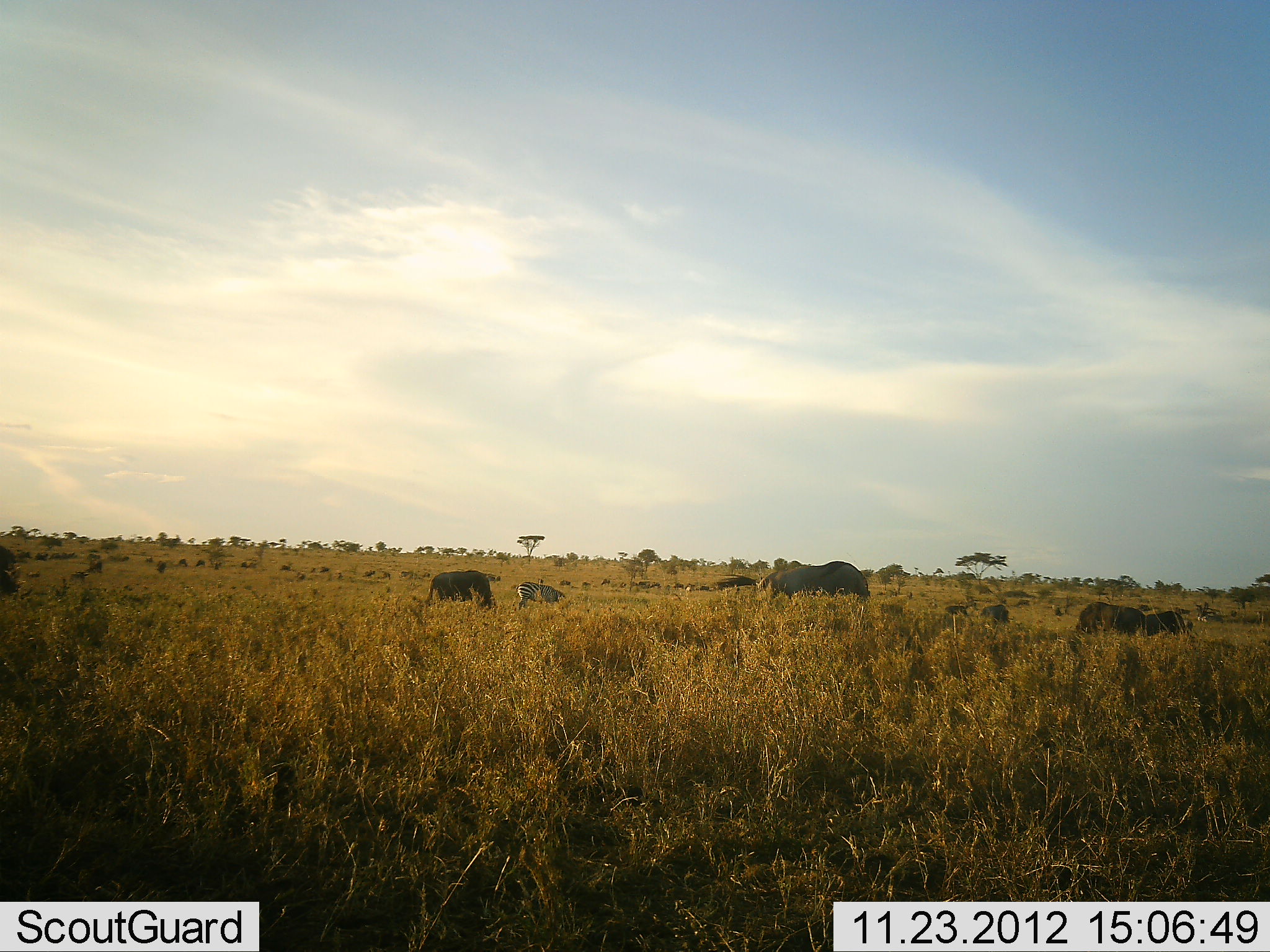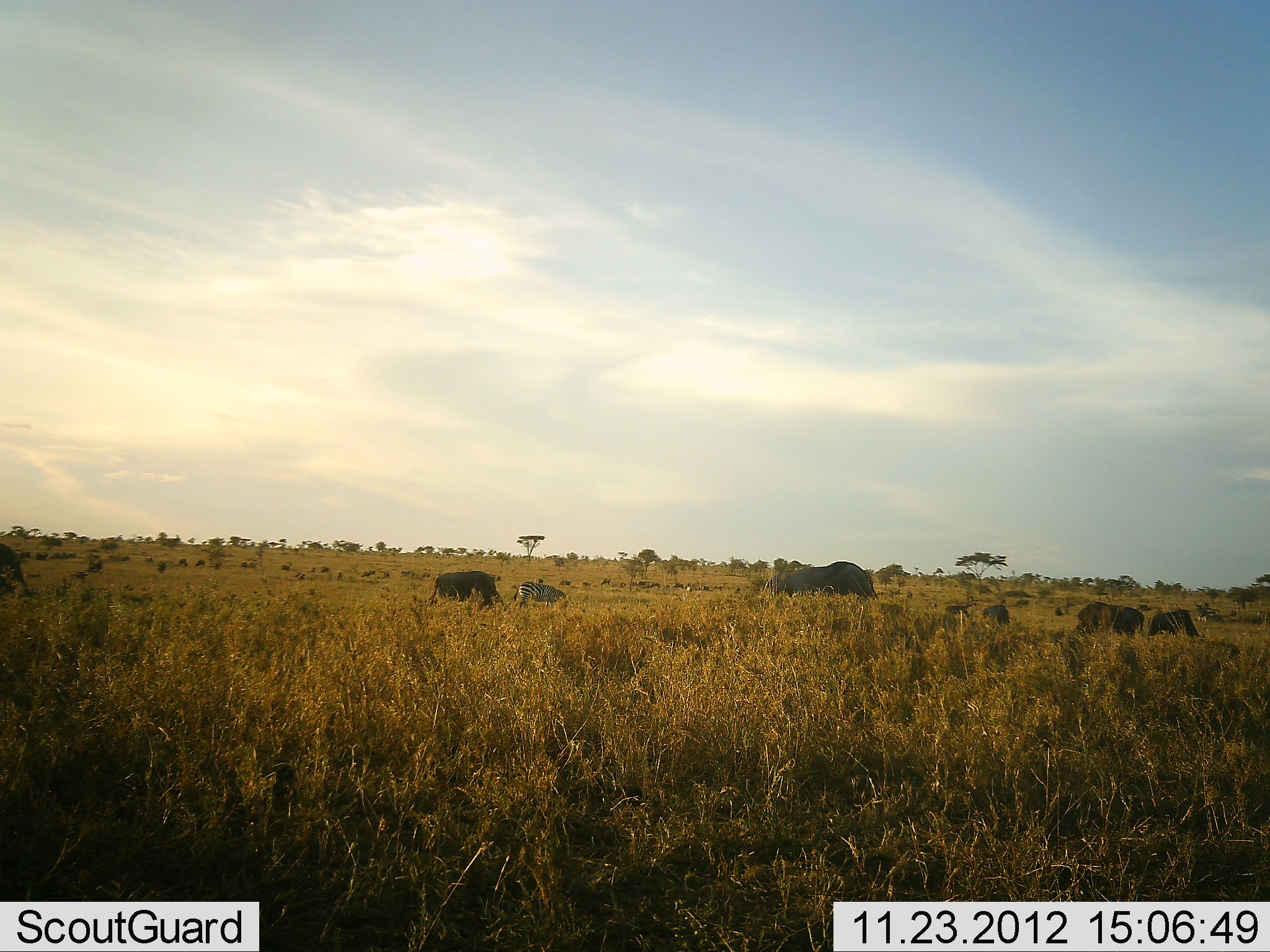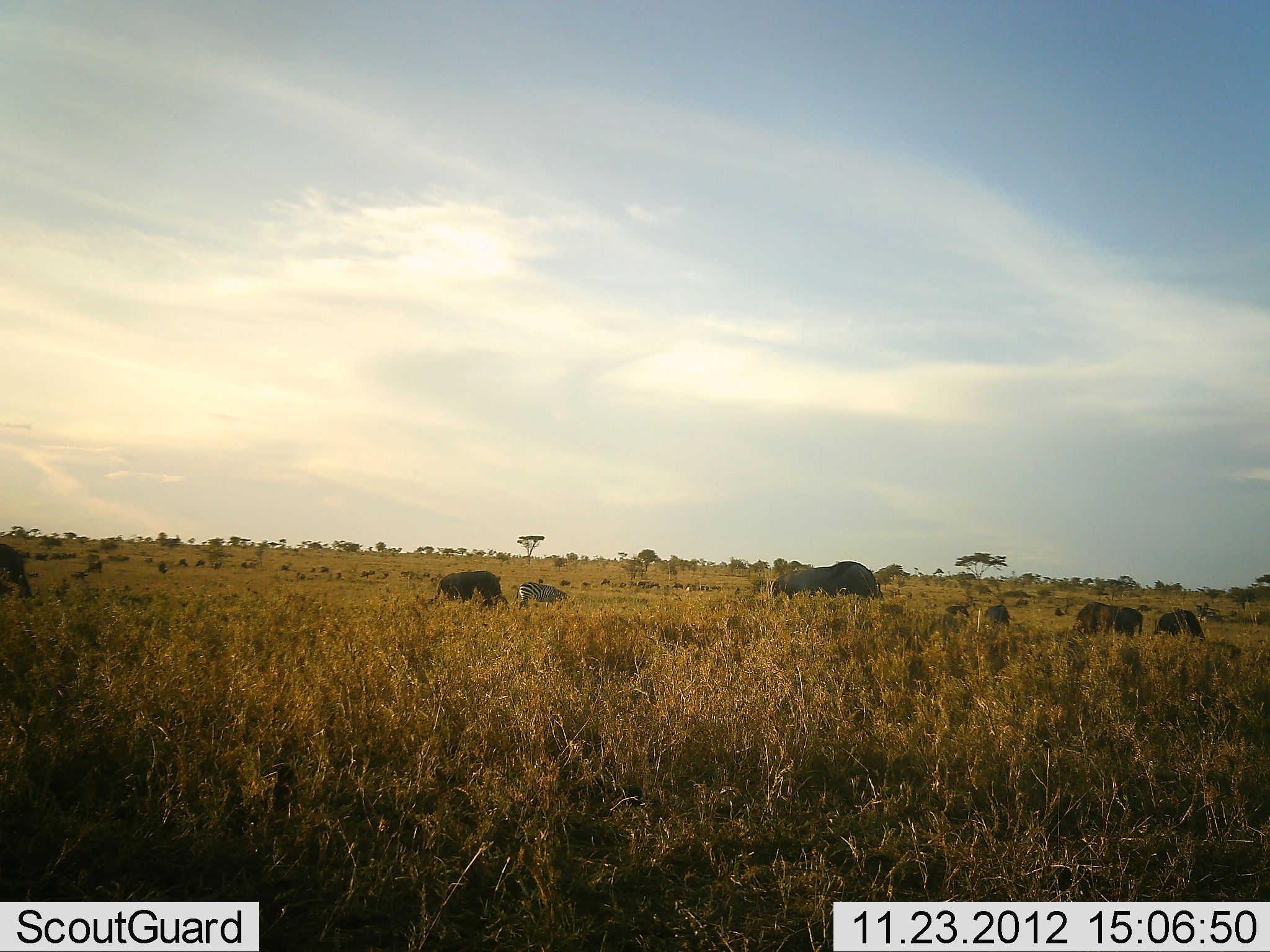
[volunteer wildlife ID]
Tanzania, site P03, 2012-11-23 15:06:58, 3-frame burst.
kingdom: Animalia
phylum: Chordata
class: Mammalia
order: Artiodactyla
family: Bovidae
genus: Connochaetes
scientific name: Connochaetes taurinus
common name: blue wildebeest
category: wildebeest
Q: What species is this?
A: Wildebeest (blue wildebeest) (Connochaetes taurinus).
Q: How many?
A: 7.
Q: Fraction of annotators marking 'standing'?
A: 27%.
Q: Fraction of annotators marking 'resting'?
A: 0%.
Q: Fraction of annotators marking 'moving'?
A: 20%.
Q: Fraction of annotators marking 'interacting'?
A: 0%.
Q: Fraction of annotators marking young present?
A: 7%.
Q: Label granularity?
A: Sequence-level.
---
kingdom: Animalia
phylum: Chordata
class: Mammalia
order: Perissodactyla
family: Equidae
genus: Equus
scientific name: Equus quagga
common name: plains zebra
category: zebra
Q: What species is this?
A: Zebra (plains zebra) (Equus quagga).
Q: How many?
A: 1.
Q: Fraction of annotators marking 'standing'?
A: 25%.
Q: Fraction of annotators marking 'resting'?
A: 0%.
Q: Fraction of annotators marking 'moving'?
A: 0%.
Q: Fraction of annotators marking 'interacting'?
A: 0%.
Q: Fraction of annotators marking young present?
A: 0%.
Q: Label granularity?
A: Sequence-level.